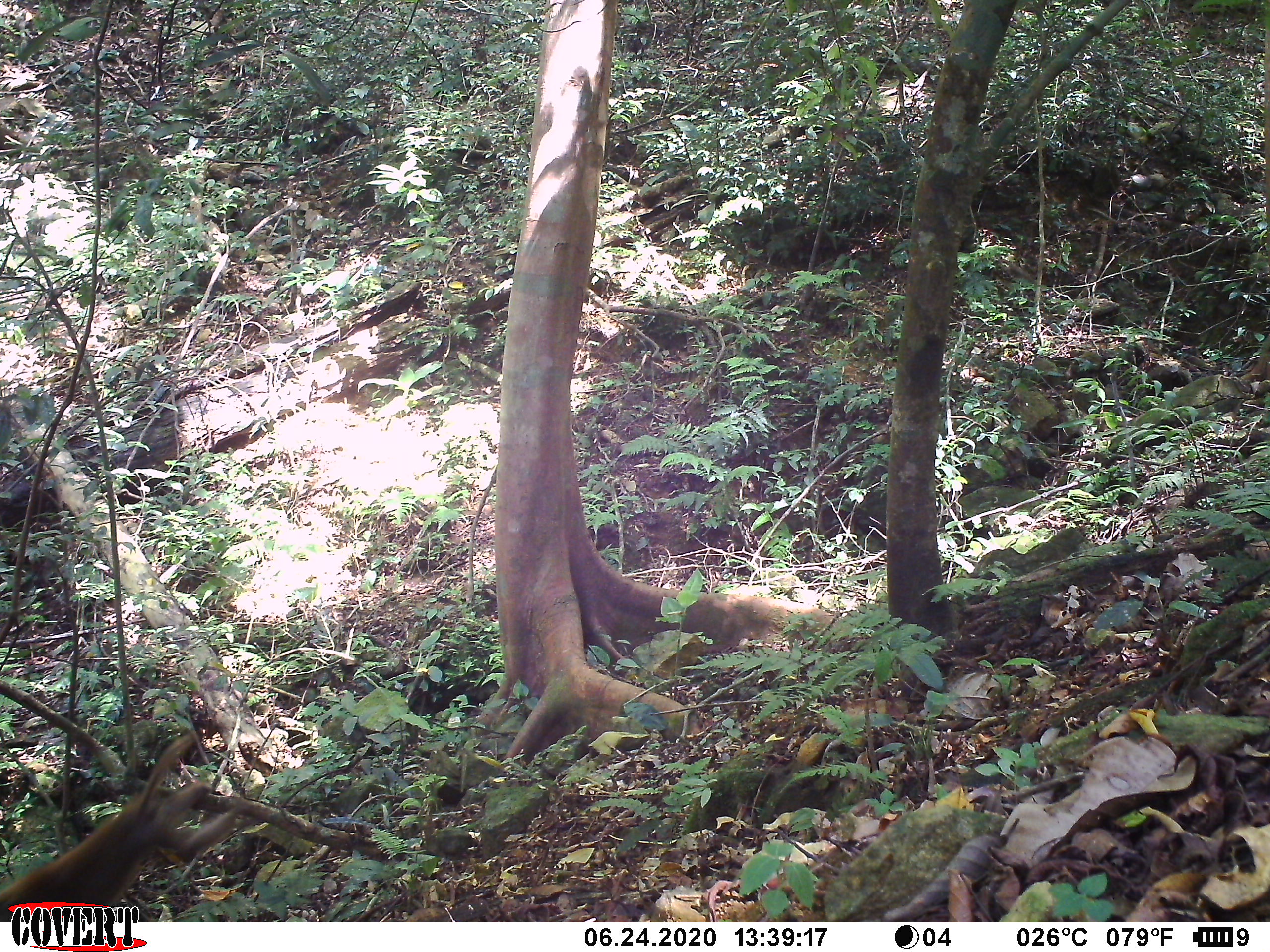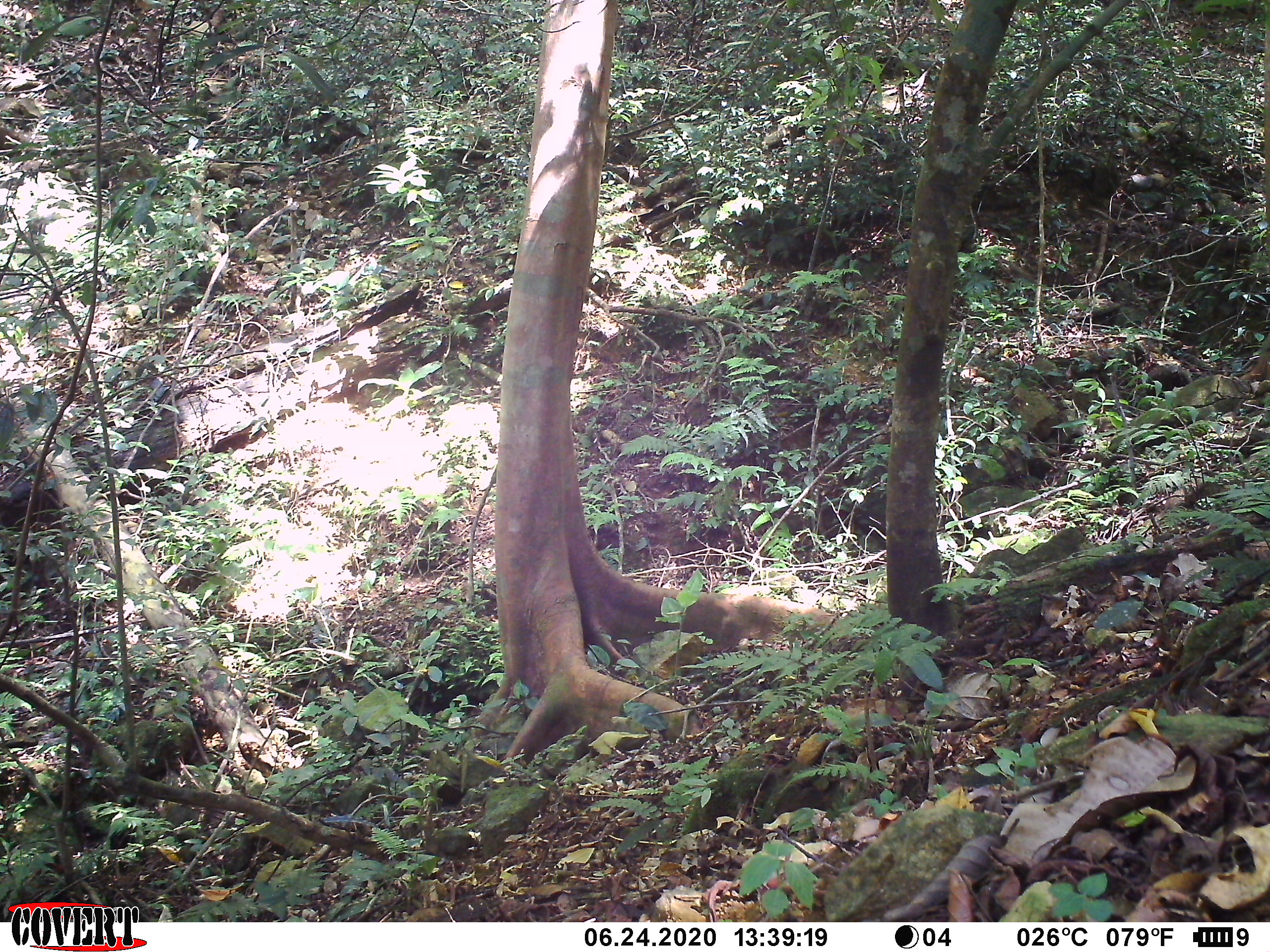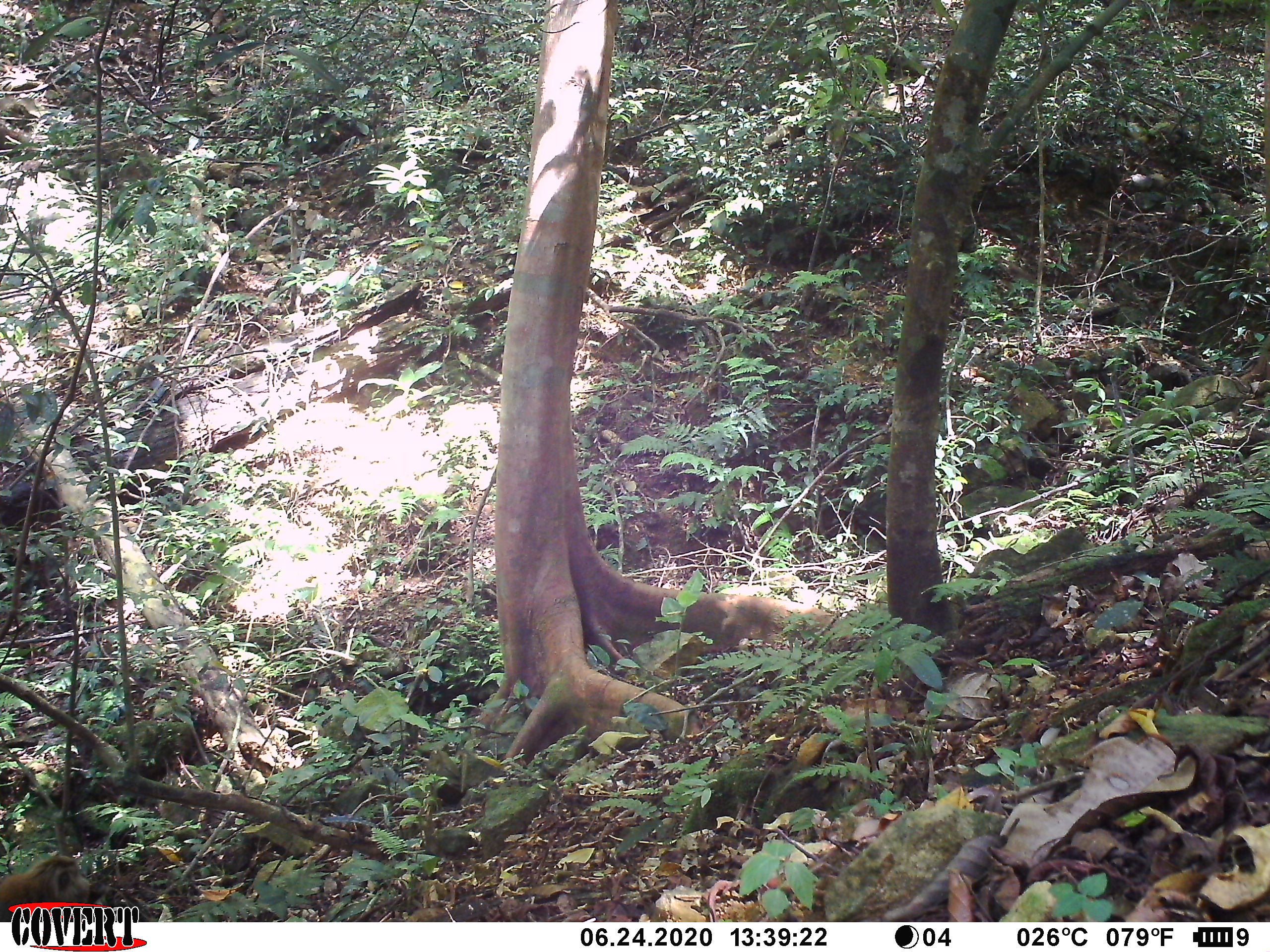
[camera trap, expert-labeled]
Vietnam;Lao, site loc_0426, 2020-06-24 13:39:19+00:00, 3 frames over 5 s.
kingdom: Animalia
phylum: Chordata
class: Mammalia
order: Primates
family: Cercopithecidae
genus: Macaca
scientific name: Macaca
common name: macaques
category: assam or rhesus macaque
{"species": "assam or rhesus macaque (macaques) (Macaca)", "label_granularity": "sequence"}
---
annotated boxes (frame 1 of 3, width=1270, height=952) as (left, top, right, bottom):
assam or rhesus macaque: (0, 730, 254, 922)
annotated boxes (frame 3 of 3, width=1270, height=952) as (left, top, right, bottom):
assam or rhesus macaque: (0, 855, 96, 922)